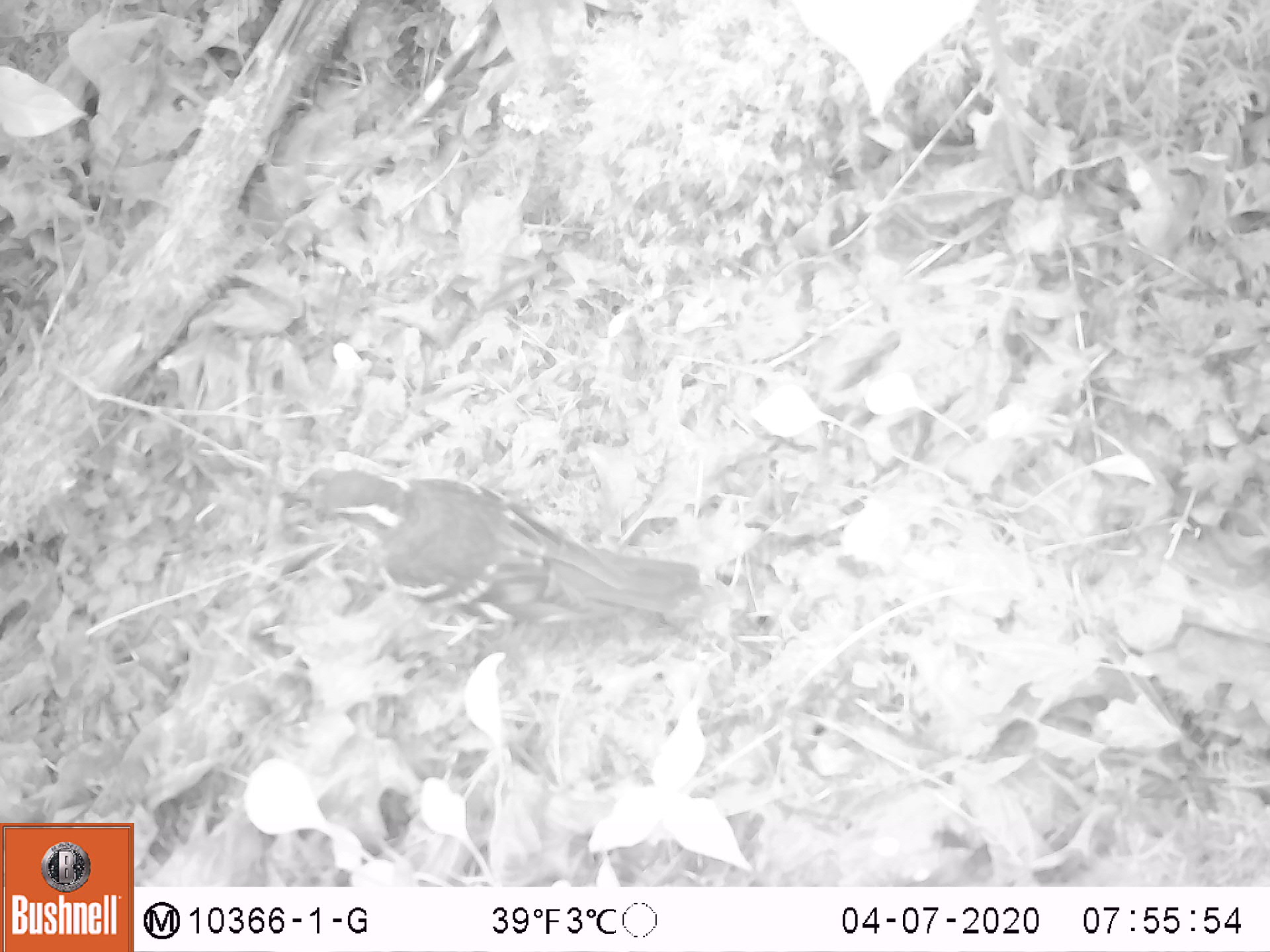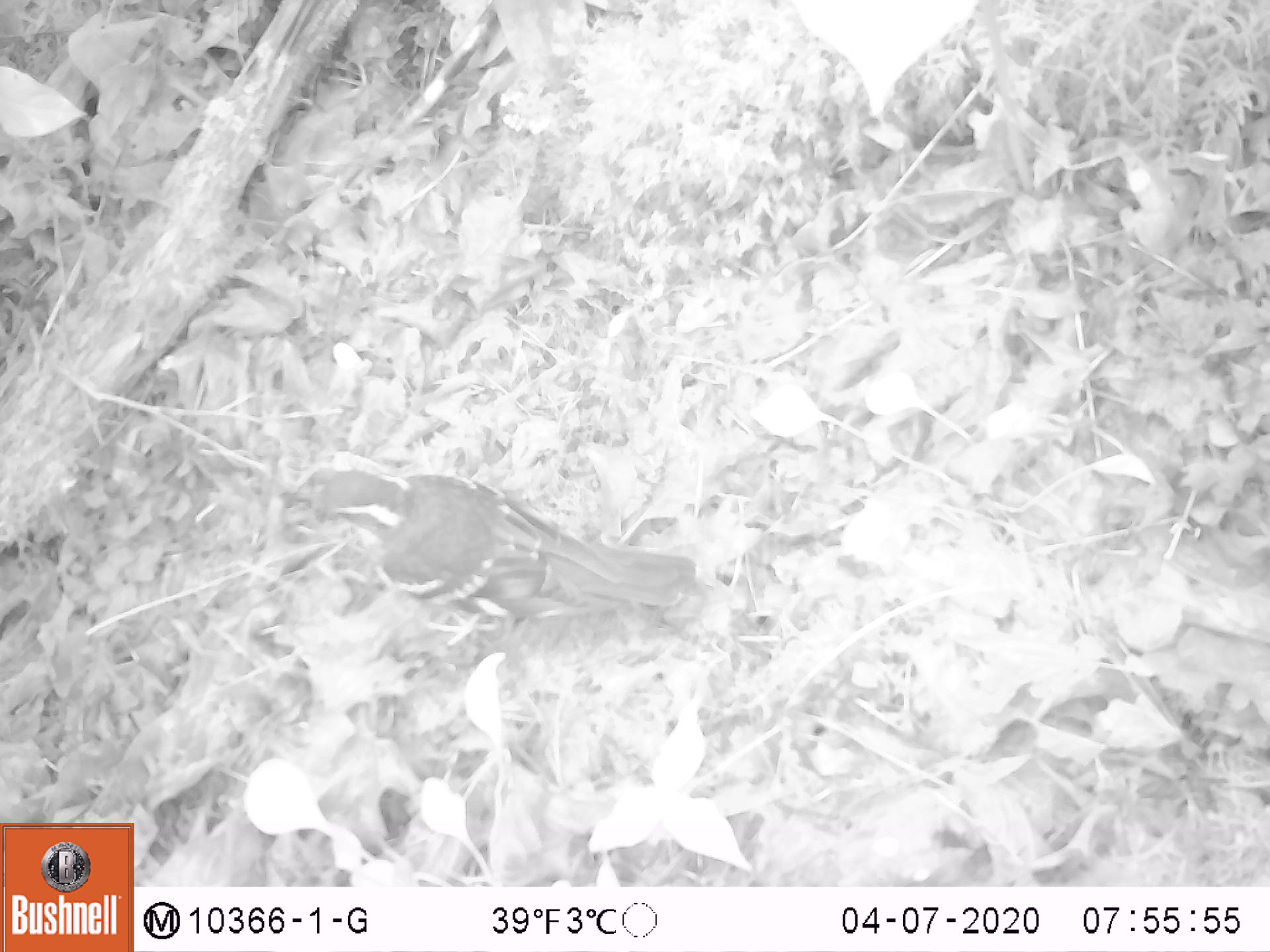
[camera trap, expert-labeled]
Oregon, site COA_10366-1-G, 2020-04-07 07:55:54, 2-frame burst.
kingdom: Animalia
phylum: Chordata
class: Aves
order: Passeriformes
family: Turdidae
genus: Ixoreus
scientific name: Ixoreus naevius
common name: varied thrush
Varied thrush (Ixoreus naevius).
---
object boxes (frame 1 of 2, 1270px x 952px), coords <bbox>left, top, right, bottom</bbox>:
varied thrush: <bbox>305, 468, 706, 634</bbox>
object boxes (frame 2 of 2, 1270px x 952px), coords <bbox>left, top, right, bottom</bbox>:
varied thrush: <bbox>306, 472, 698, 624</bbox>